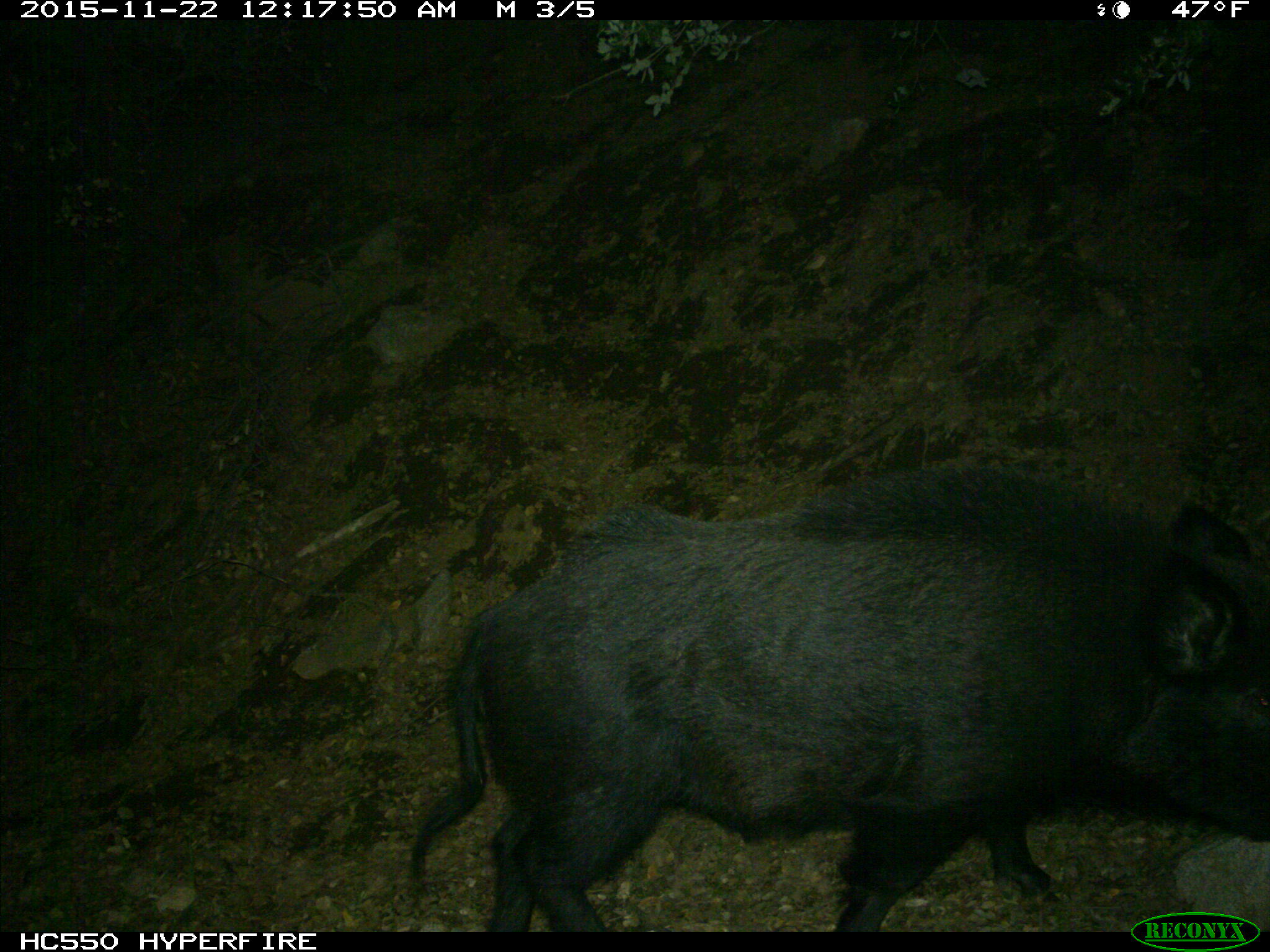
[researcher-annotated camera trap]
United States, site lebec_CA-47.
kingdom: Animalia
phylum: Chordata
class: Mammalia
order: Artiodactyla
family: Suidae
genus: Sus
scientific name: Sus scrofa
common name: wild boar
Sus scrofa (wild boar).